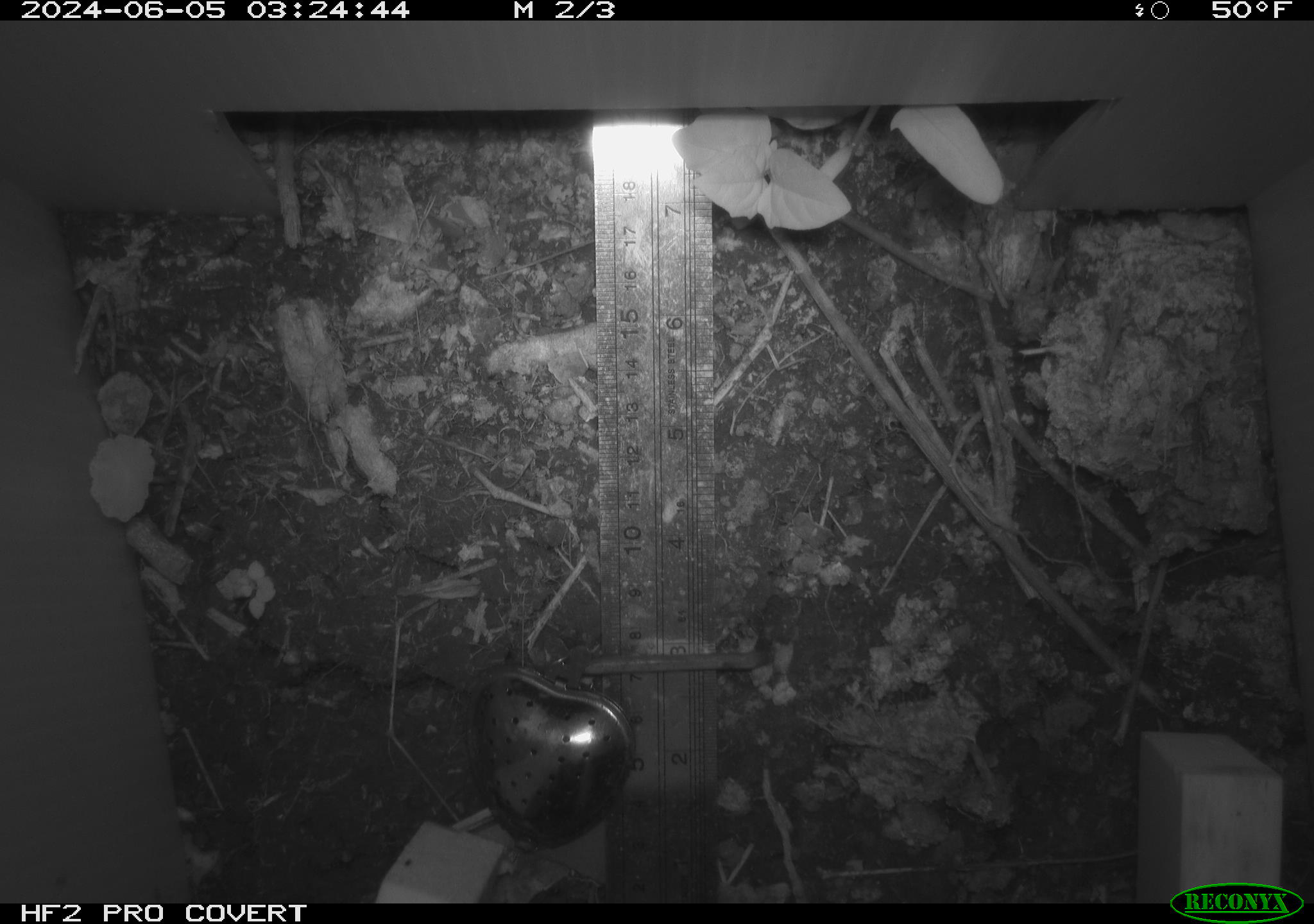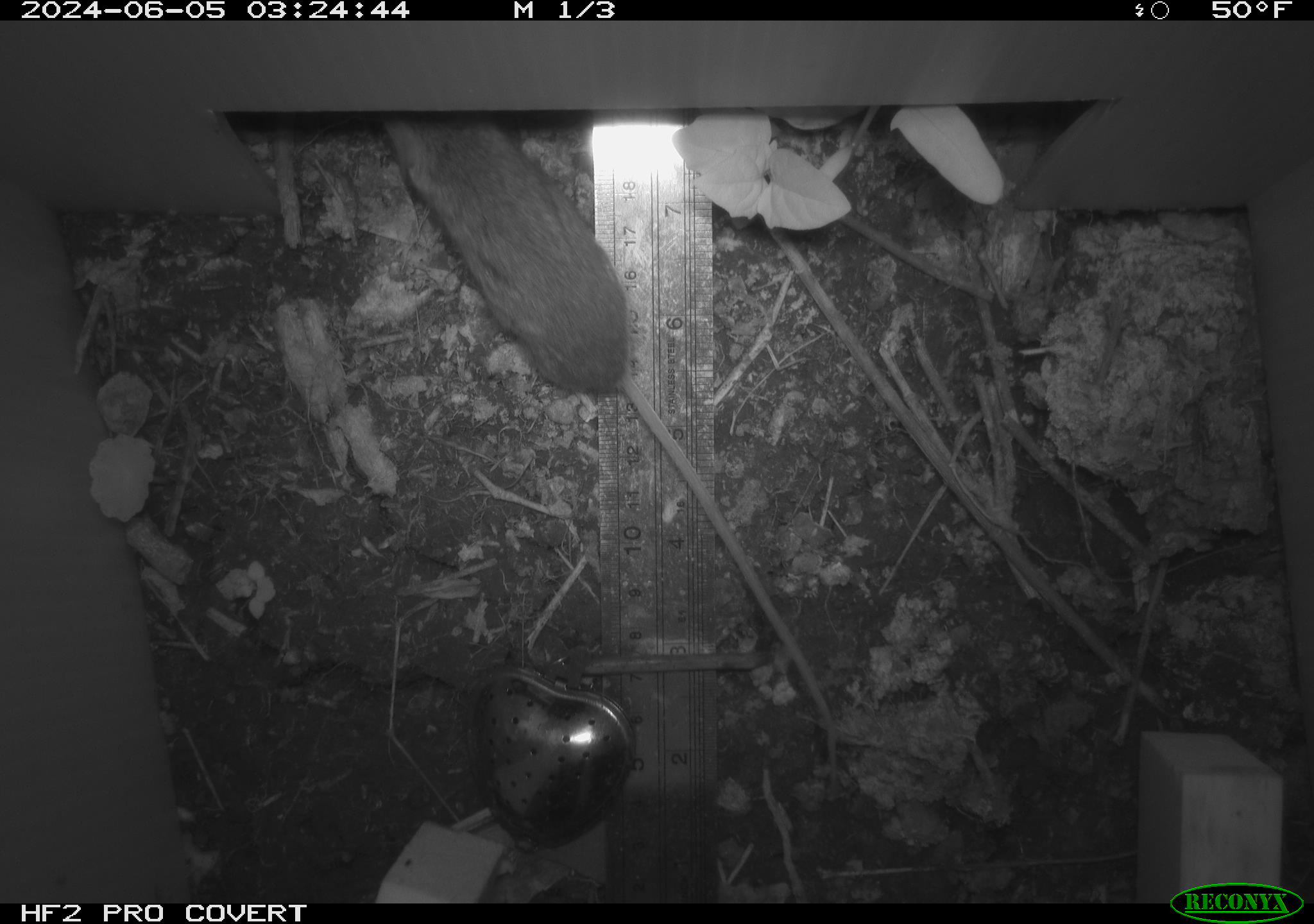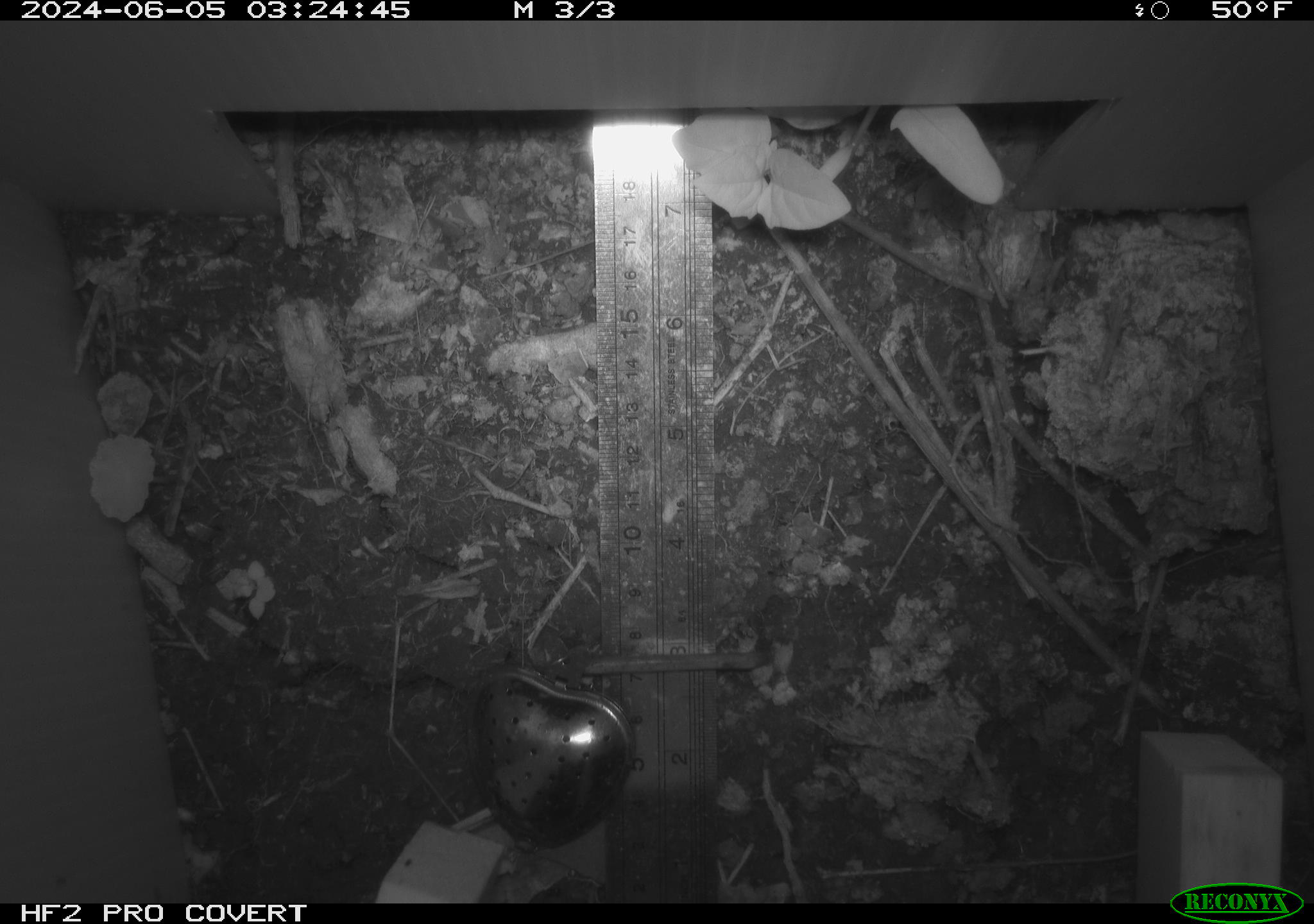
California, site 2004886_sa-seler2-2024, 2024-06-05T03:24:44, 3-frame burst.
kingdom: Animalia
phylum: Chordata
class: Mammalia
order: Rodentia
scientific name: Rodentia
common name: mouse species